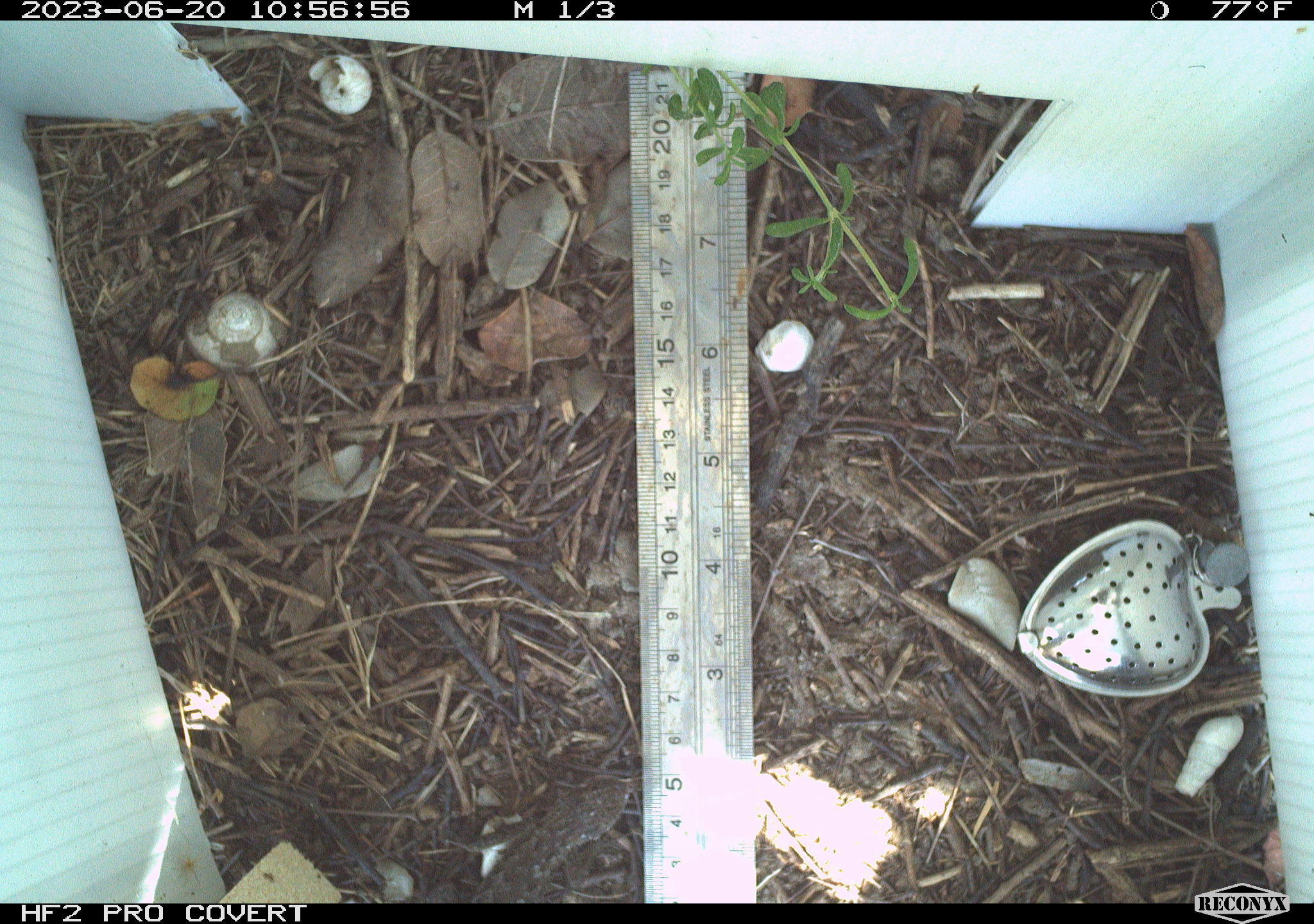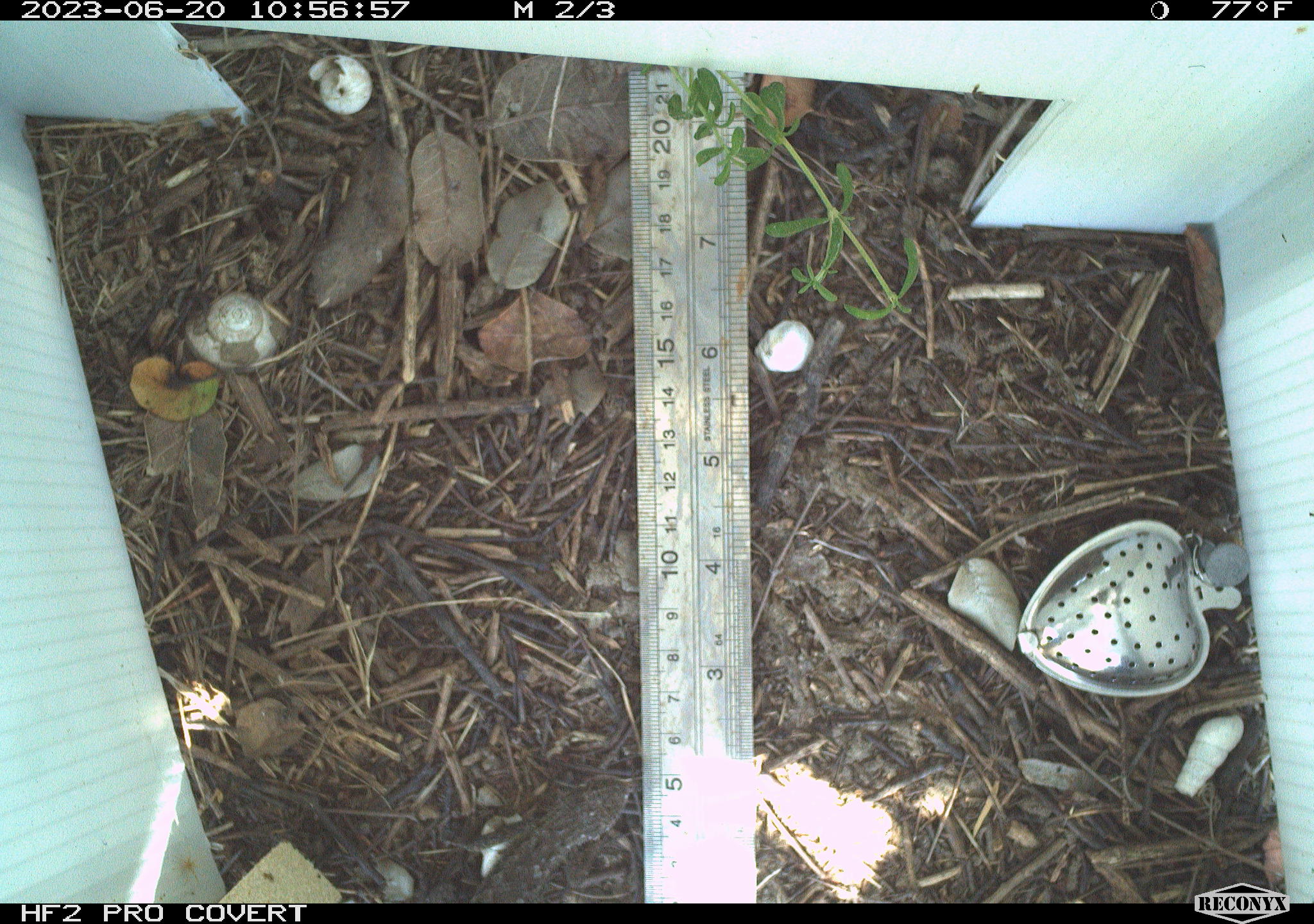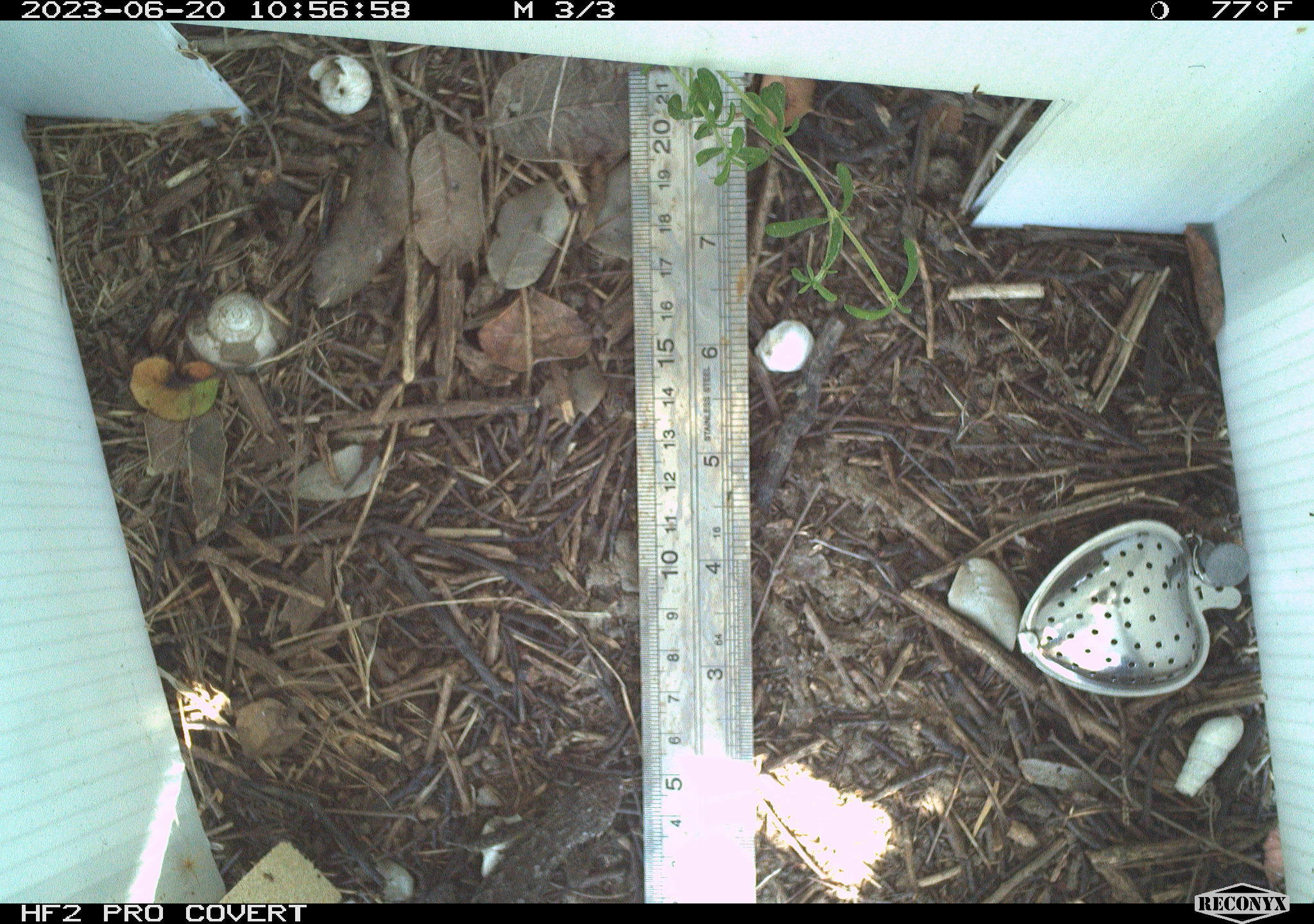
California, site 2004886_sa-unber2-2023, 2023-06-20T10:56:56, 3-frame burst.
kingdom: Animalia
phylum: Chordata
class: Reptilia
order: Squamata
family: Phrynosomatidae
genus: Sceloporus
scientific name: Sceloporus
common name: spiny lizards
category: sceloporus species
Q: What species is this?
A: Sceloporus species (spiny lizards) (Sceloporus).